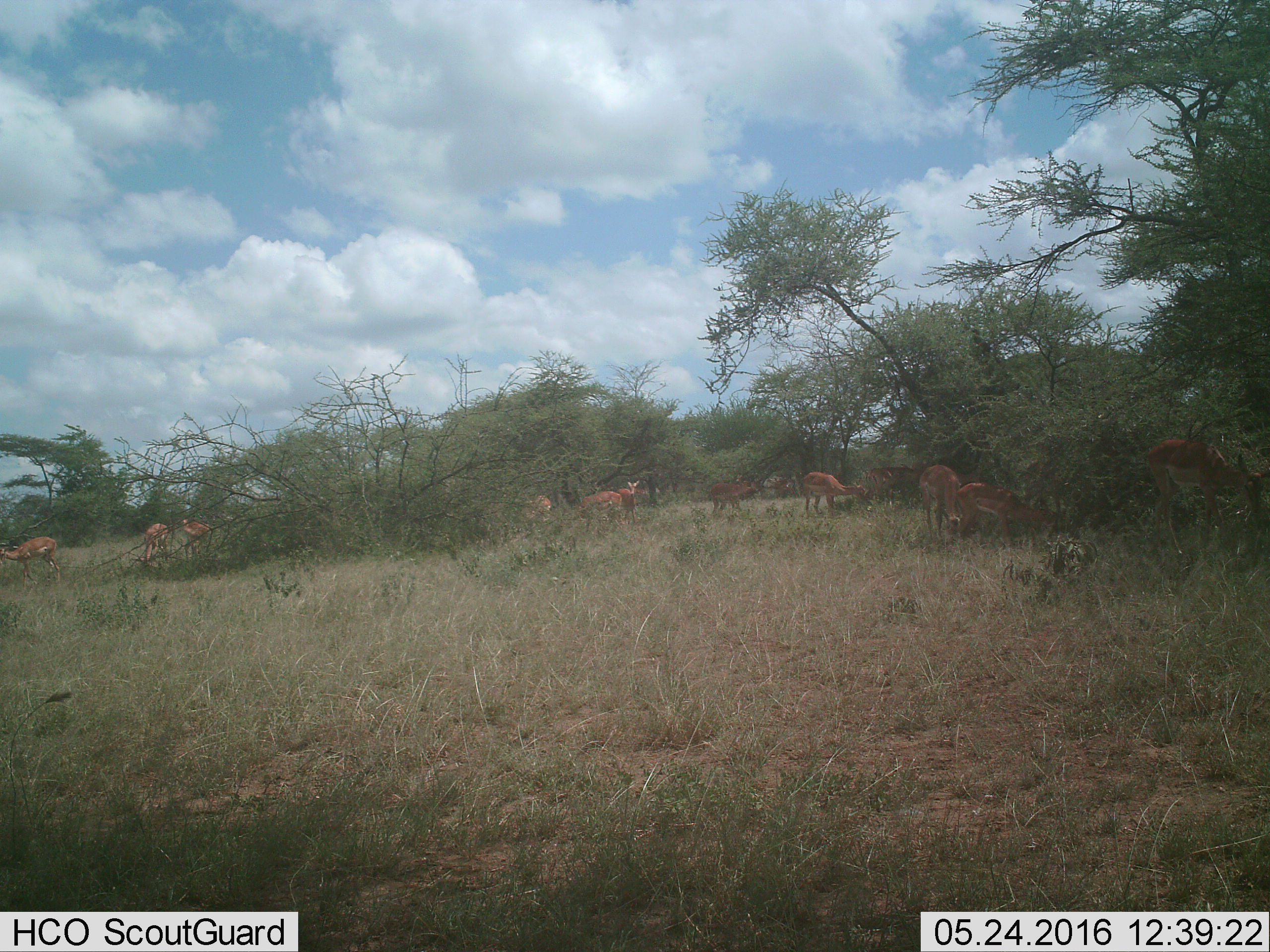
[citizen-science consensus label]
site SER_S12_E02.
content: unidentified animal